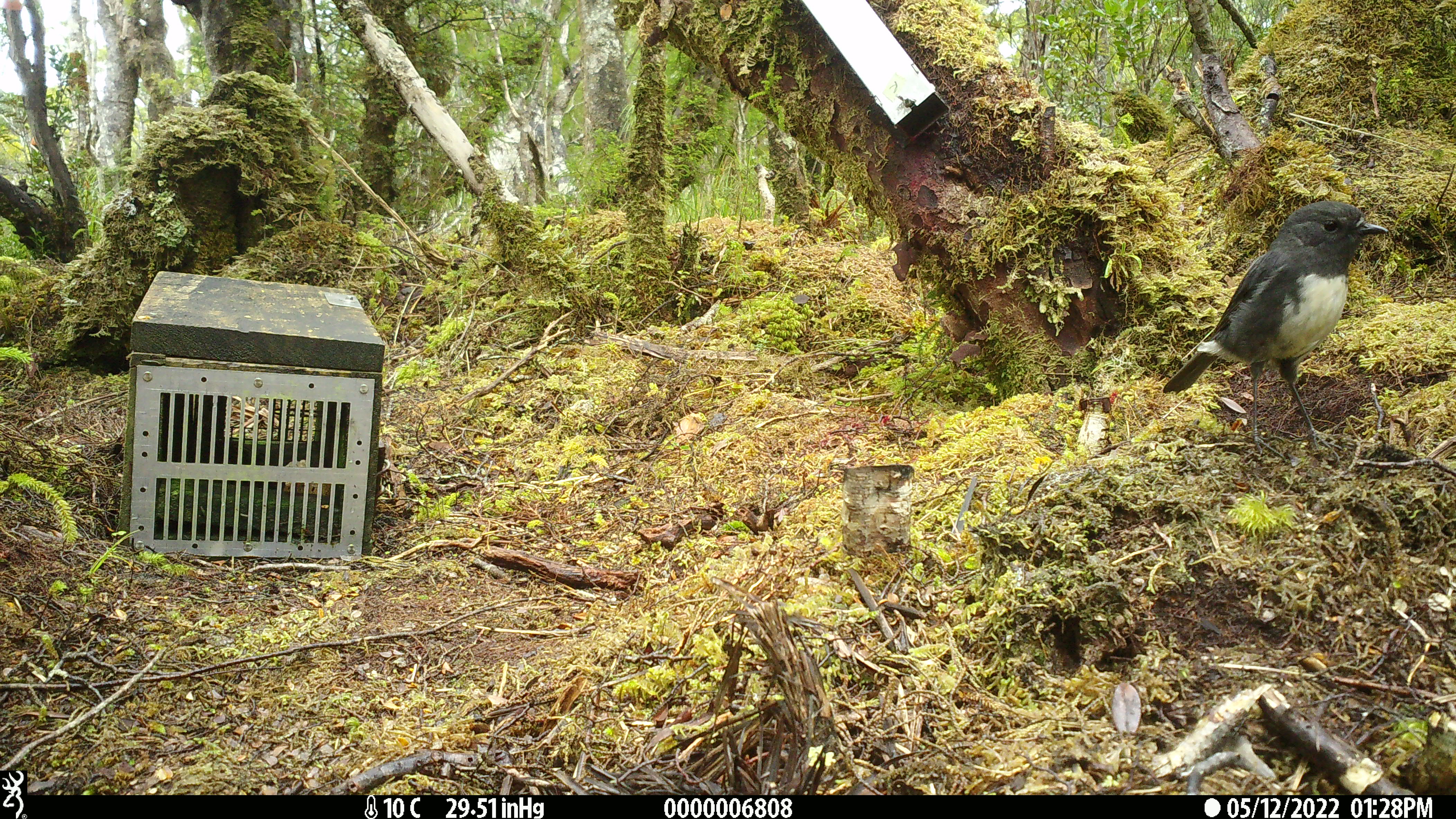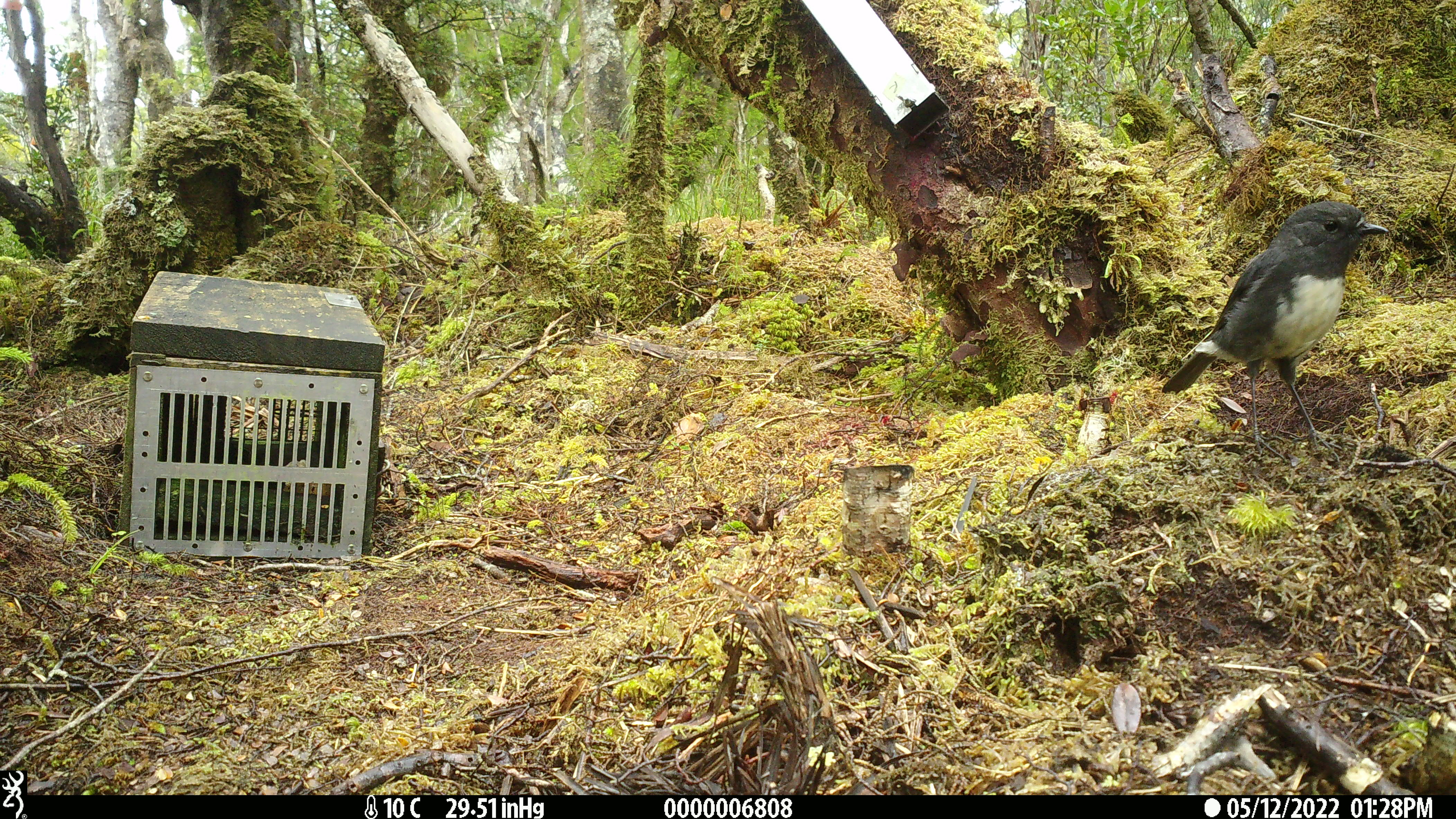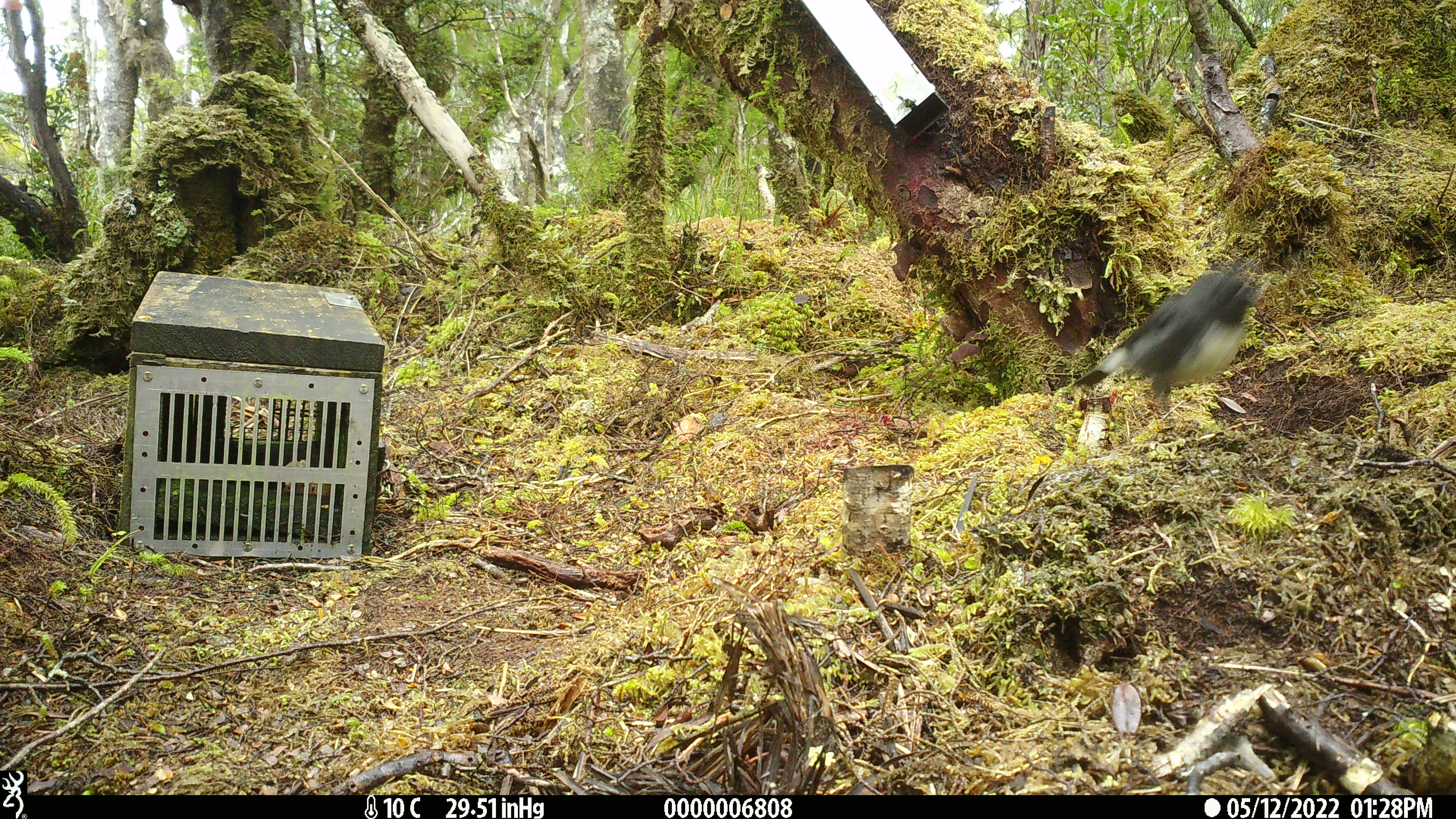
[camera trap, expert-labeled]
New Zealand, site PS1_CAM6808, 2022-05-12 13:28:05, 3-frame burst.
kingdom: Animalia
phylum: Chordata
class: Aves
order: Passeriformes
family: Petroicidae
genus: Petroica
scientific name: Petroica australis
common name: new zealand robin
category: robin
Robin (new zealand robin) (Petroica australis).